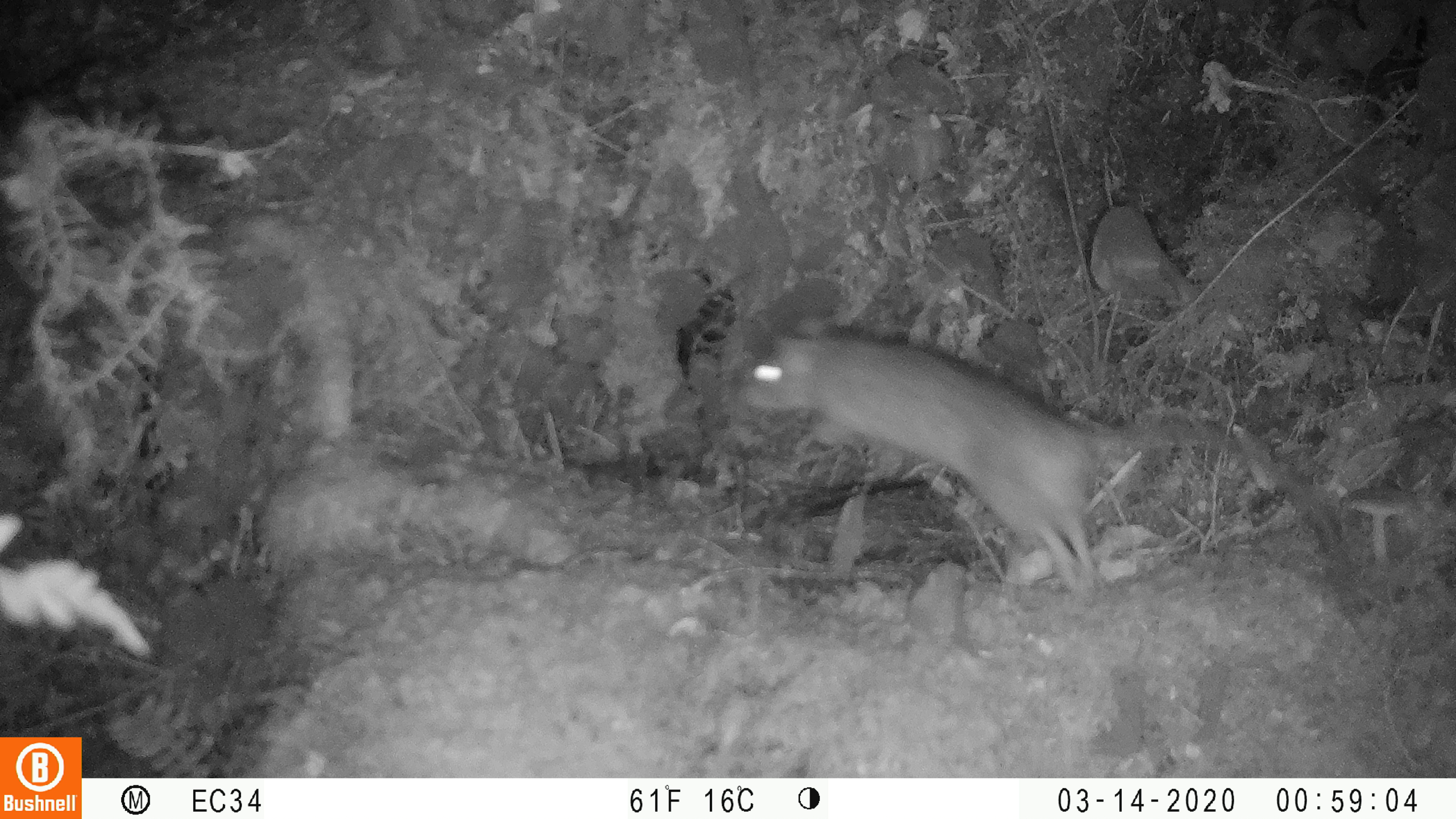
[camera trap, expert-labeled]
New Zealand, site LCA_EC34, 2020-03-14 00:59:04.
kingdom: Animalia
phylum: Chordata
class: Mammalia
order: Rodentia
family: Muridae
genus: Rattus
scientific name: Rattus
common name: rat